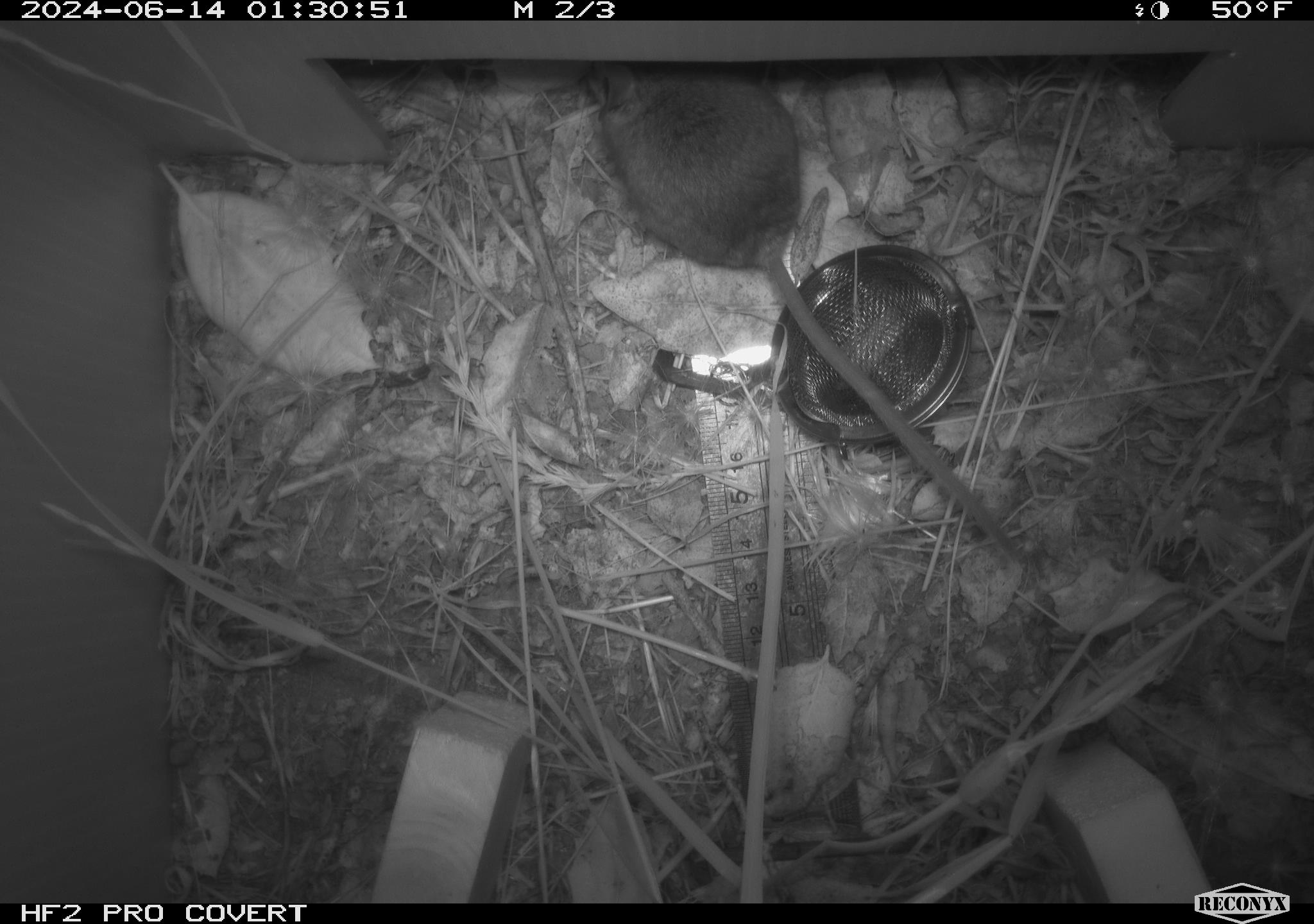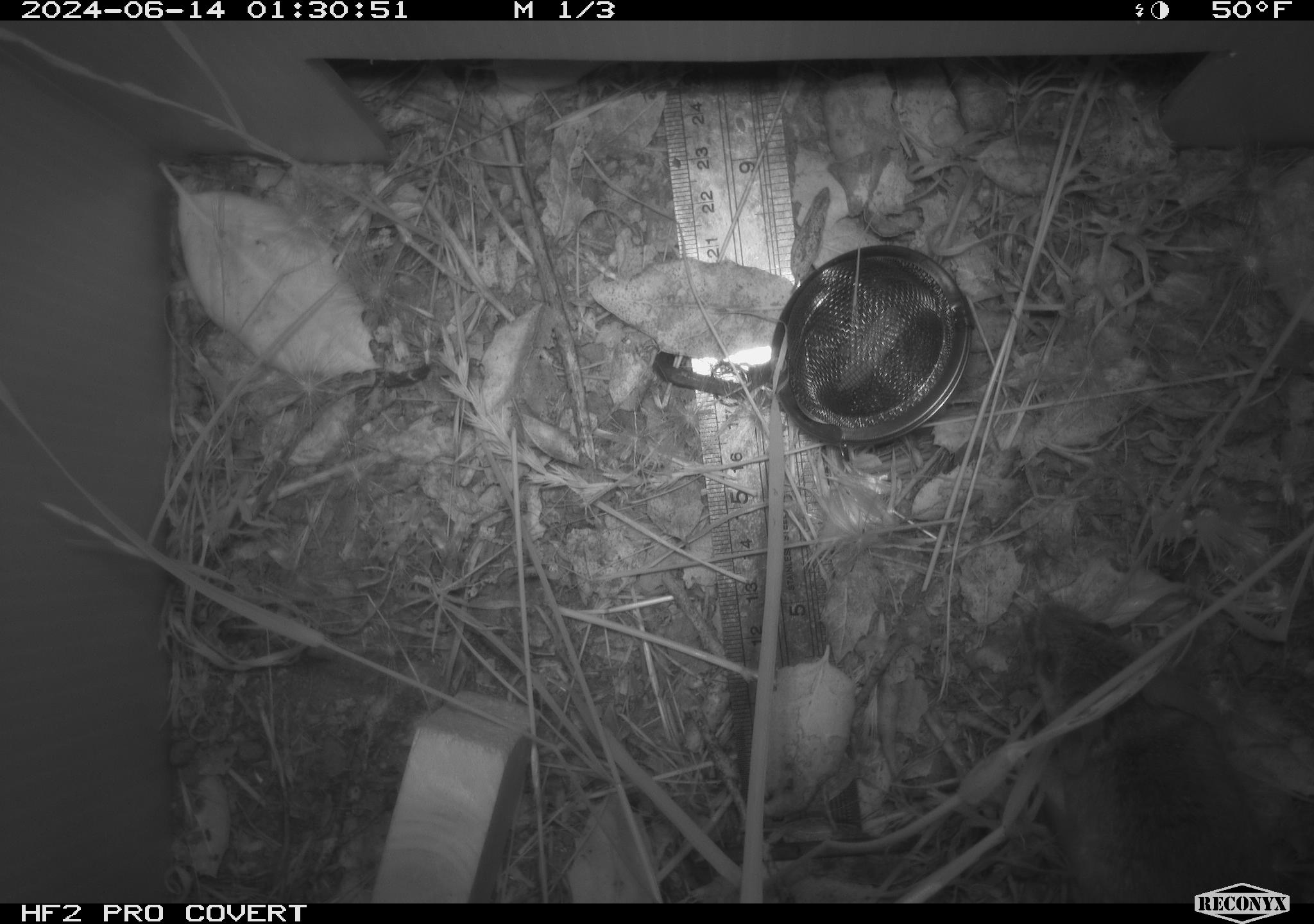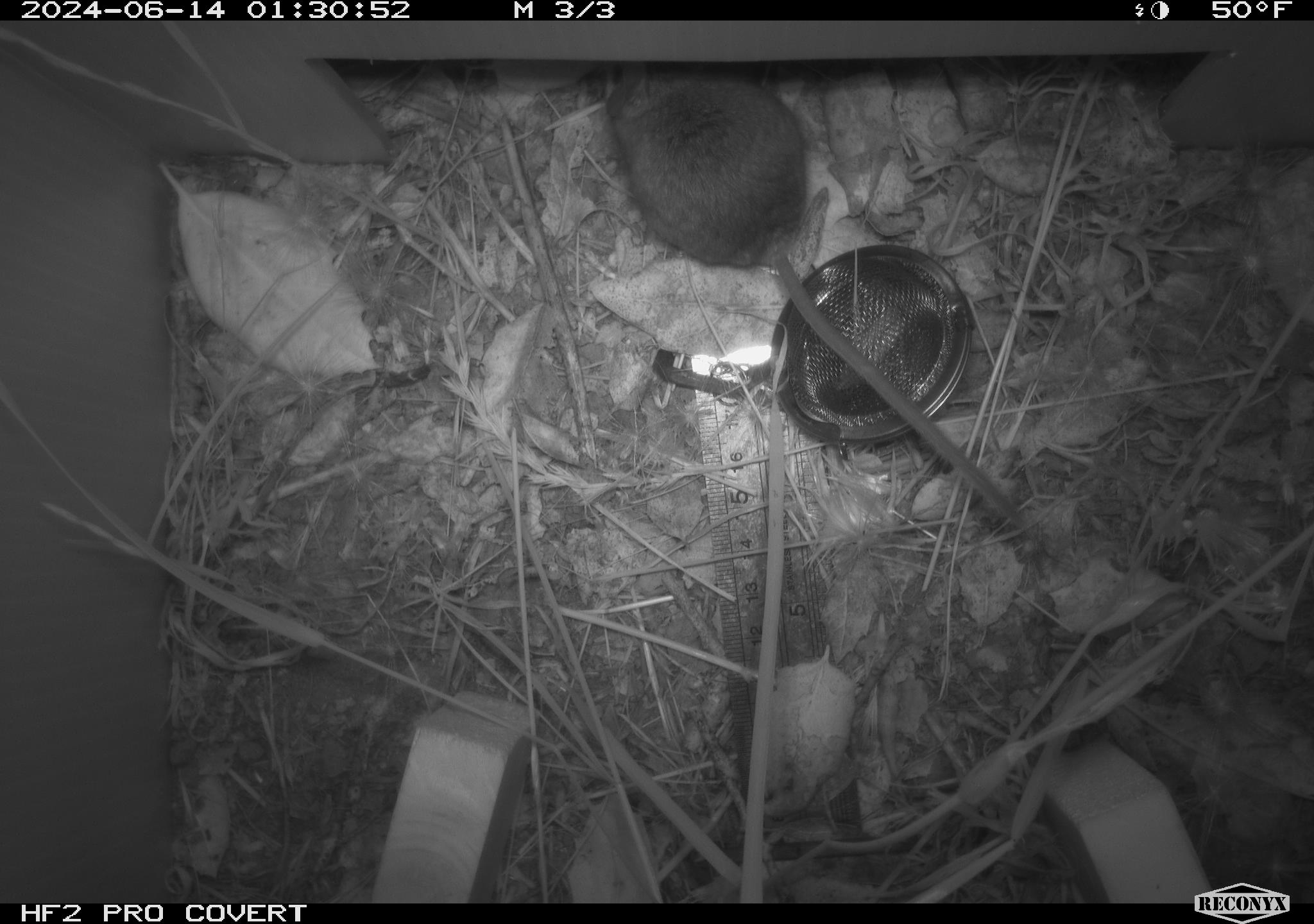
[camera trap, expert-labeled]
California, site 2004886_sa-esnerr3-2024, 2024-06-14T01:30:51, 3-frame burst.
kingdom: Animalia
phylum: Chordata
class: Mammalia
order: Rodentia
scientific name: Rodentia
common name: rodent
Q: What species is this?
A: Rodent (Rodentia).